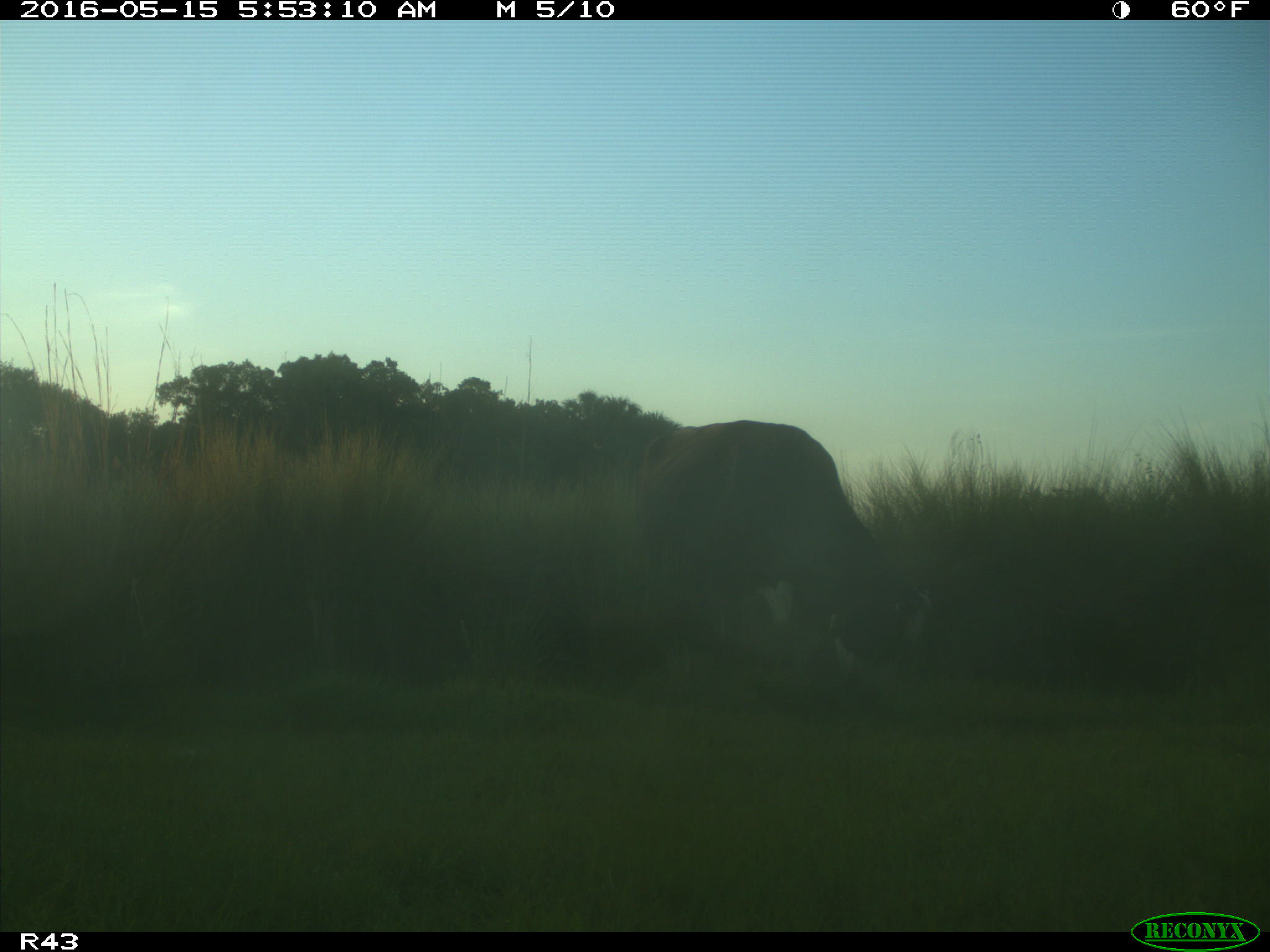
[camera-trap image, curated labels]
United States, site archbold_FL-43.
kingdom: Animalia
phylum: Chordata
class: Mammalia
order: Artiodactyla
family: Bovidae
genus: Bos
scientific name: Bos taurus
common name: domestic cow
Bos taurus (domestic cow).